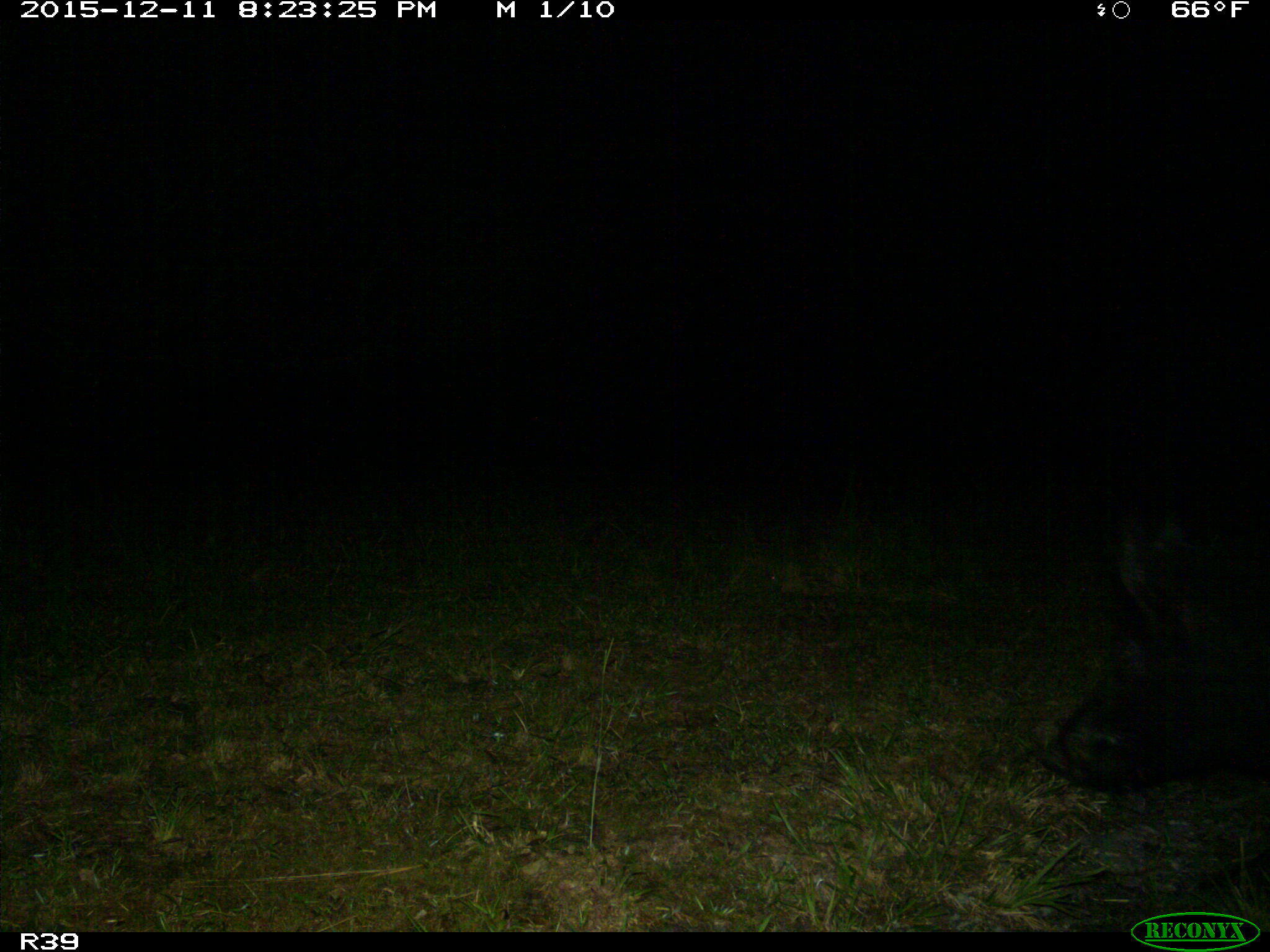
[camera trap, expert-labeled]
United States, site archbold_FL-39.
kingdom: Animalia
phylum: Chordata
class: Mammalia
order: Artiodactyla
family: Suidae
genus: Sus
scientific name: Sus scrofa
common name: wild boar